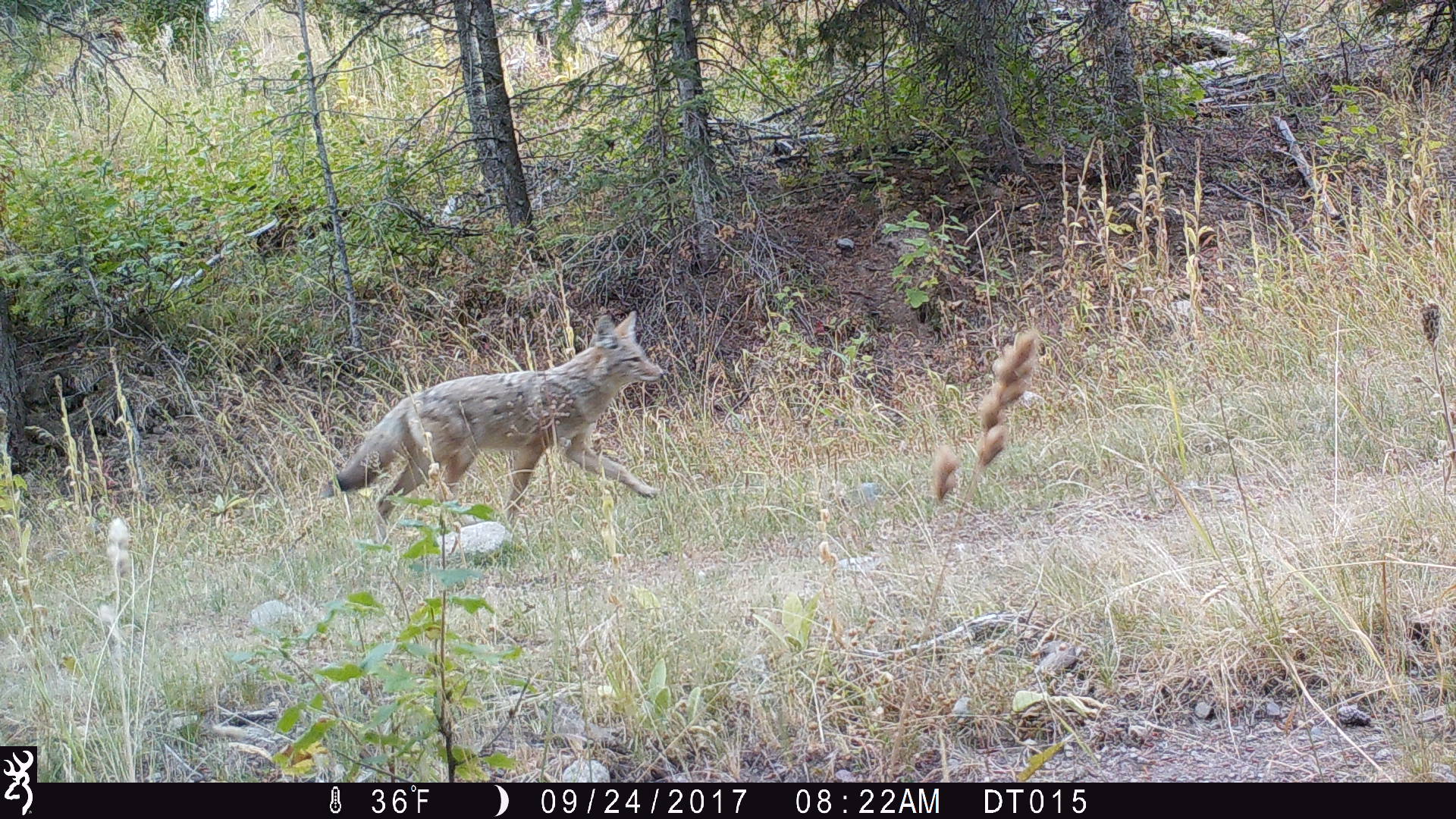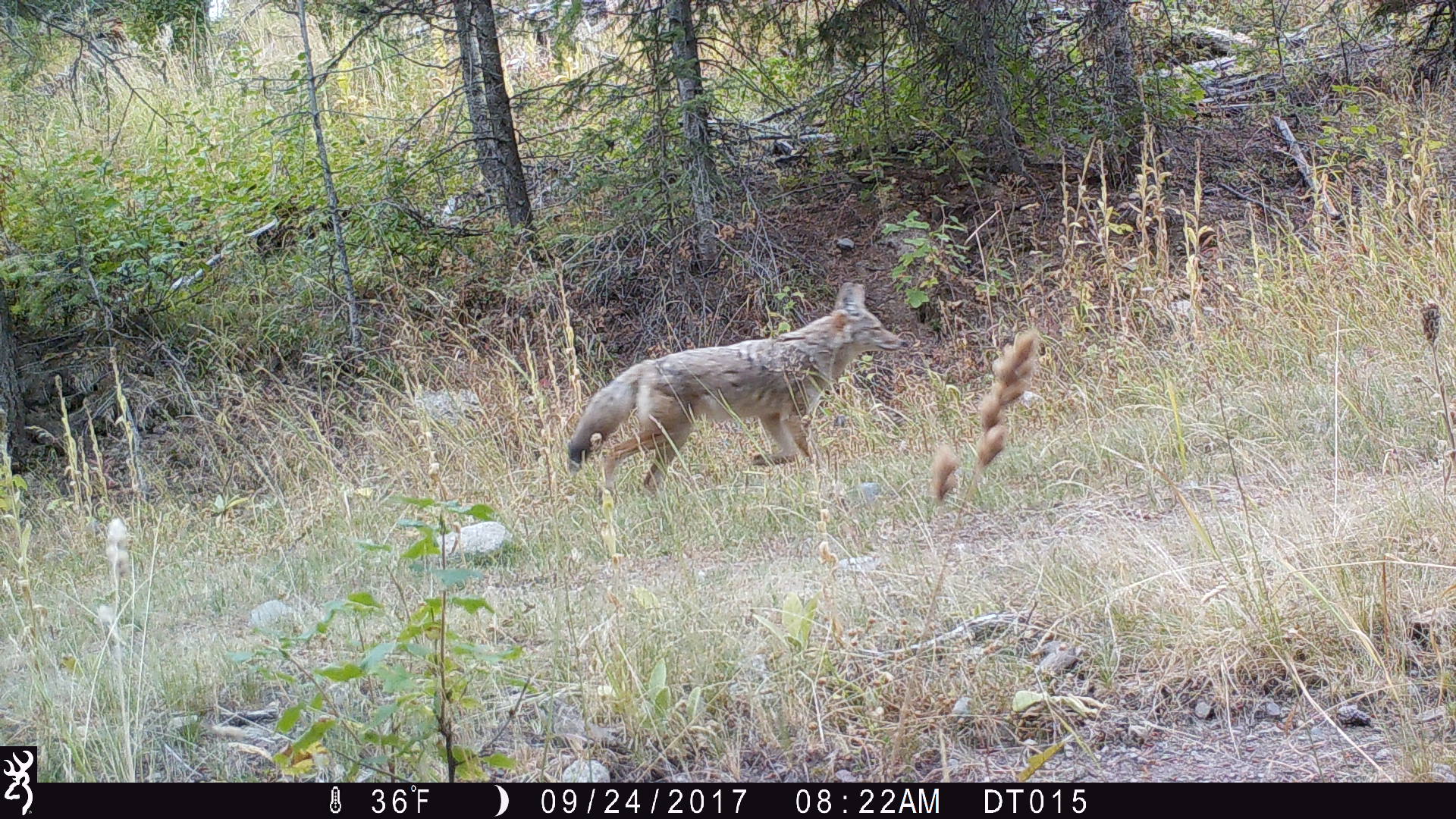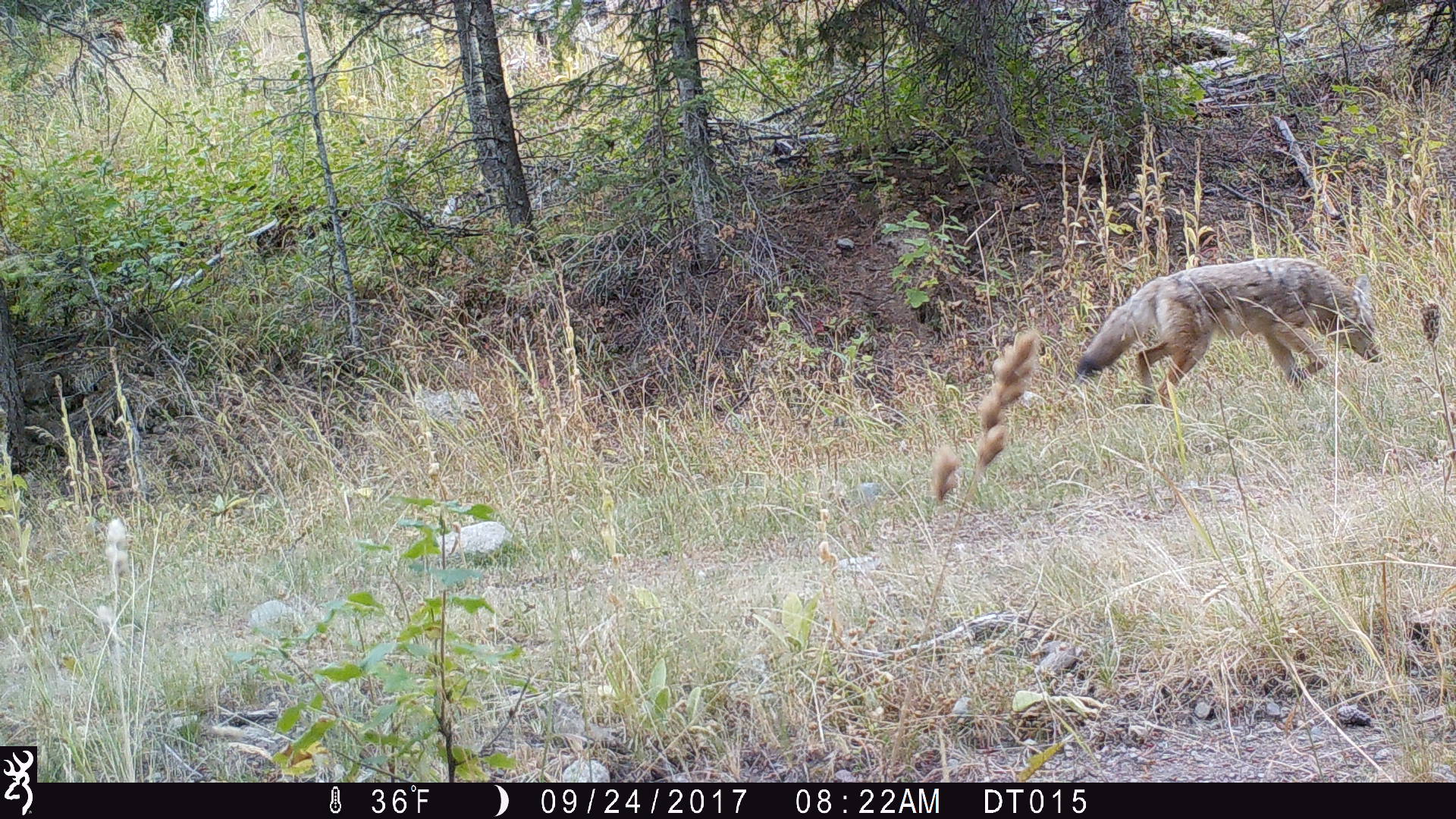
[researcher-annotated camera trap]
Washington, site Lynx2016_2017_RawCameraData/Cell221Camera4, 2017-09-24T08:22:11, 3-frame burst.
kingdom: Animalia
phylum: Chordata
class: Mammalia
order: Carnivora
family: Canidae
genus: Canis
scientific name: Canis latrans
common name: coyote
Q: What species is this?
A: Canis latrans (coyote).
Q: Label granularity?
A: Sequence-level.